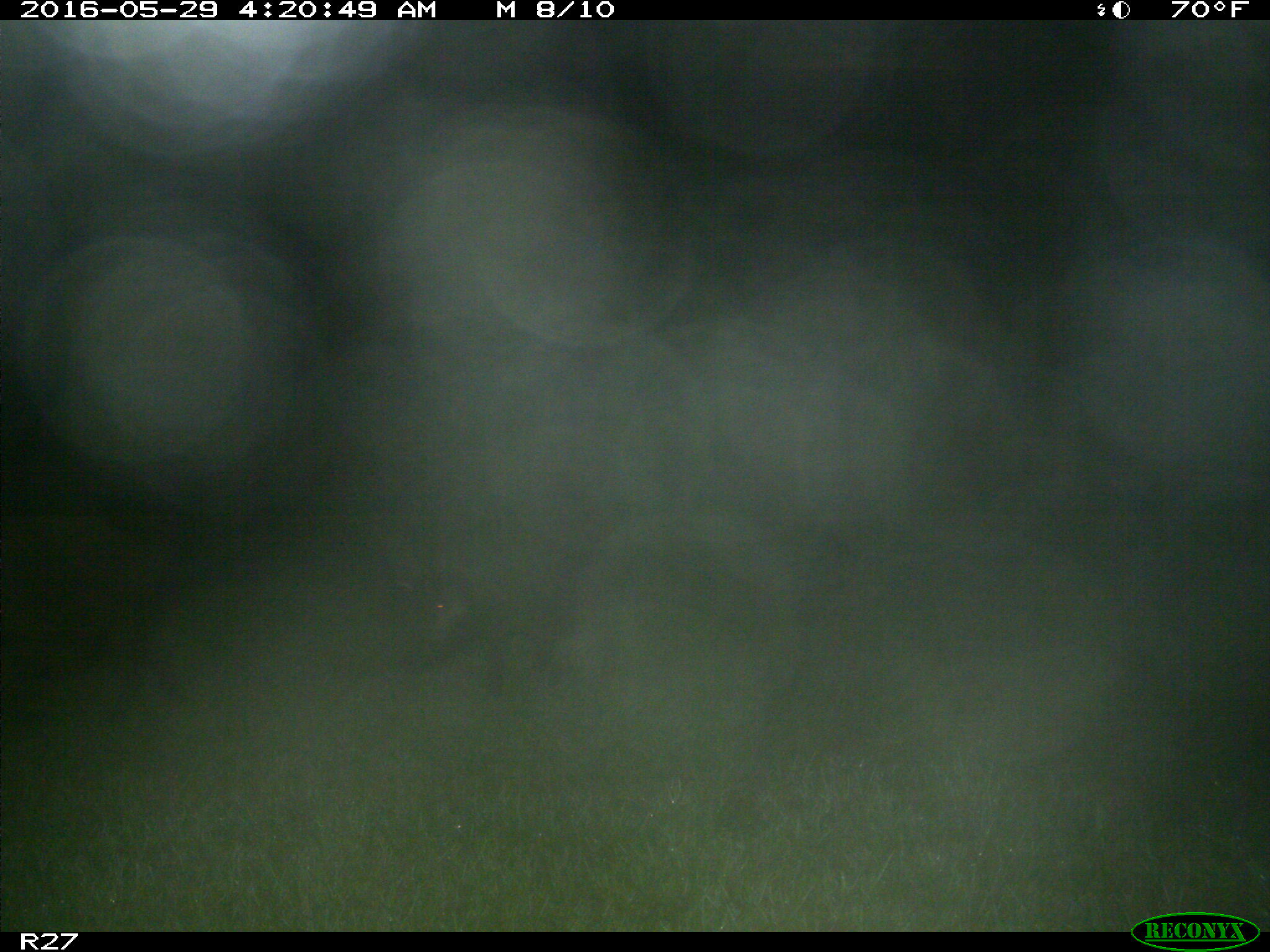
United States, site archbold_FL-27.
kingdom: Animalia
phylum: Chordata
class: Mammalia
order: Artiodactyla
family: Suidae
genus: Sus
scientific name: Sus scrofa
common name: wild boar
Sus scrofa (wild boar).